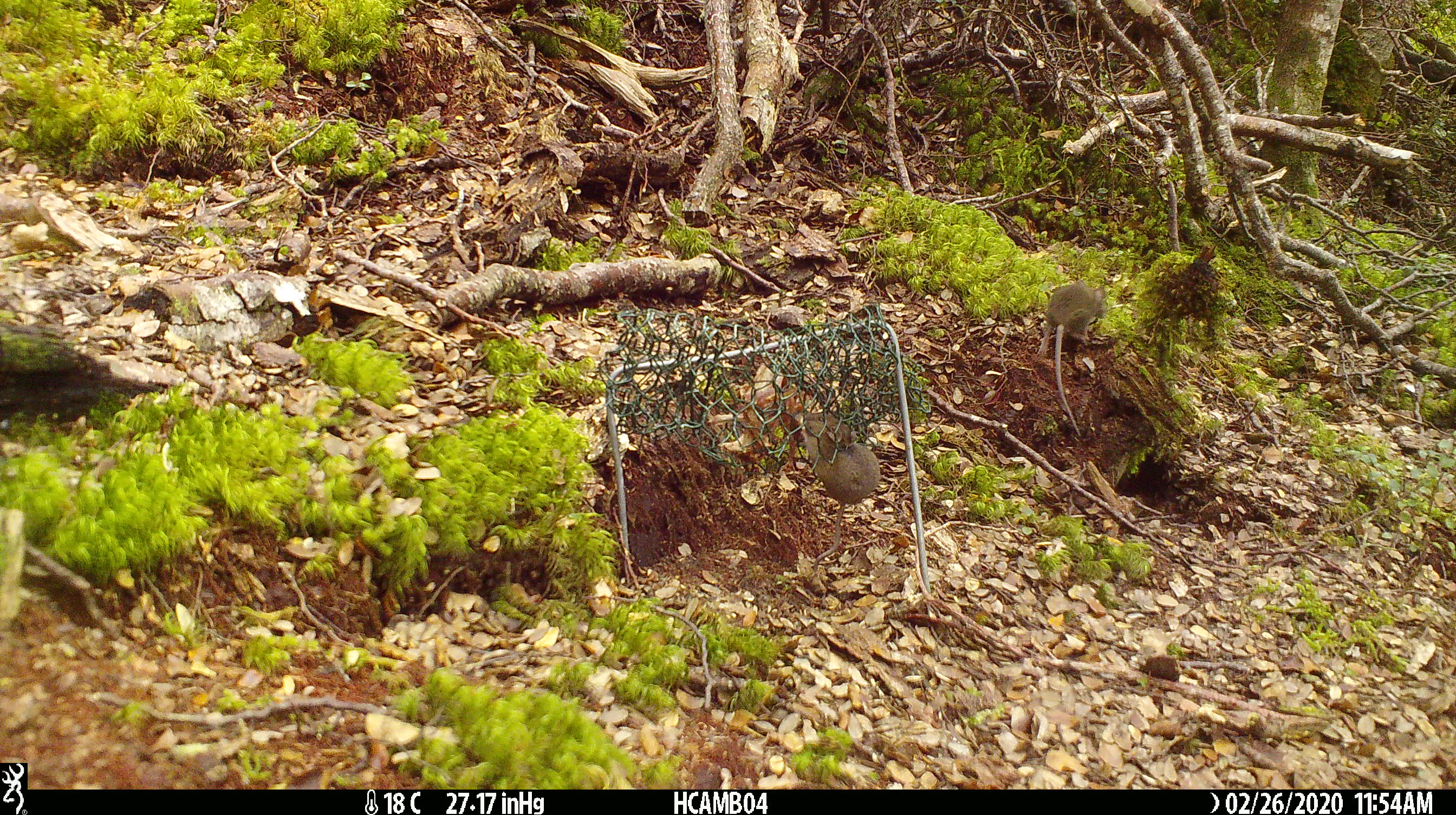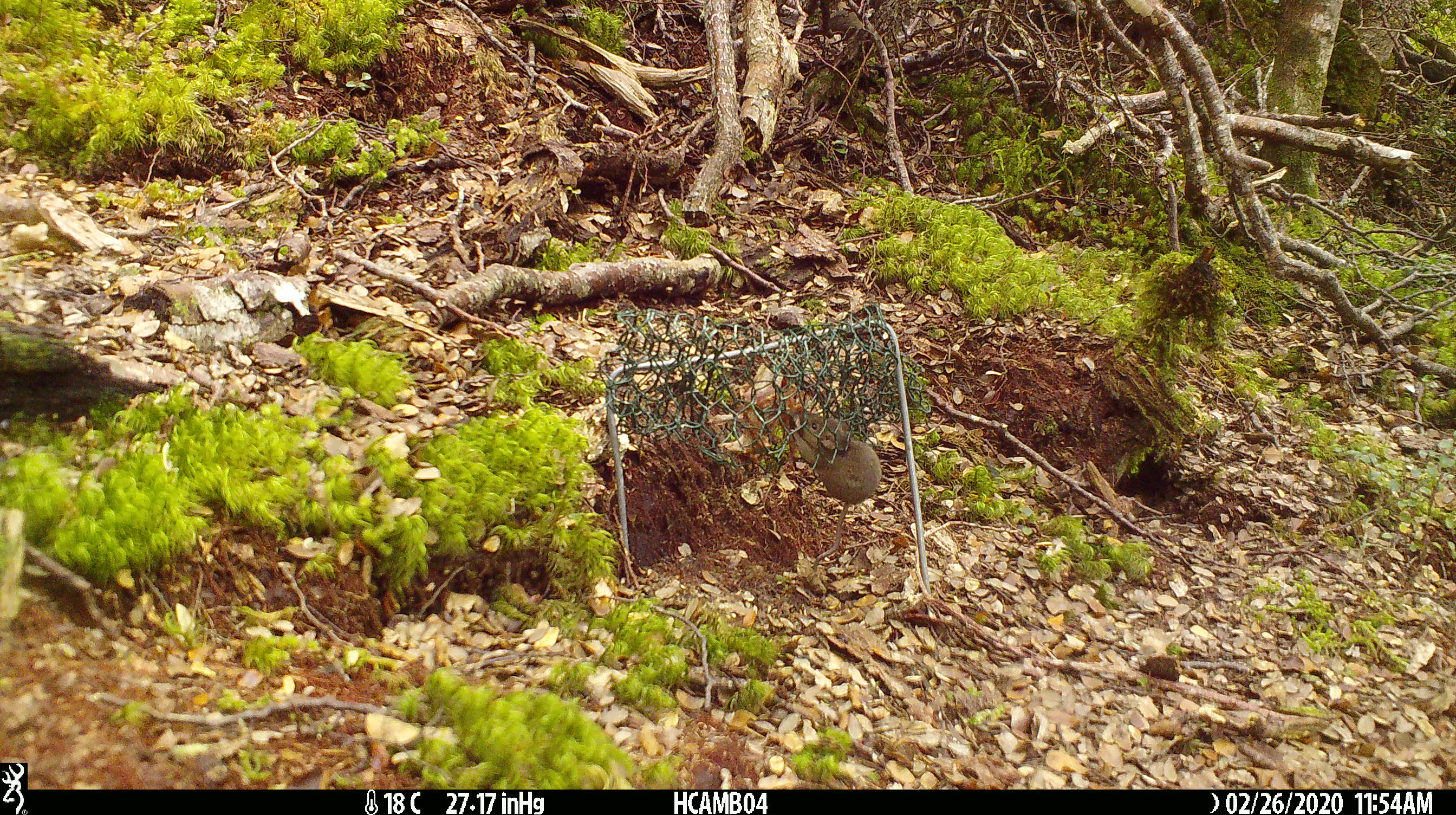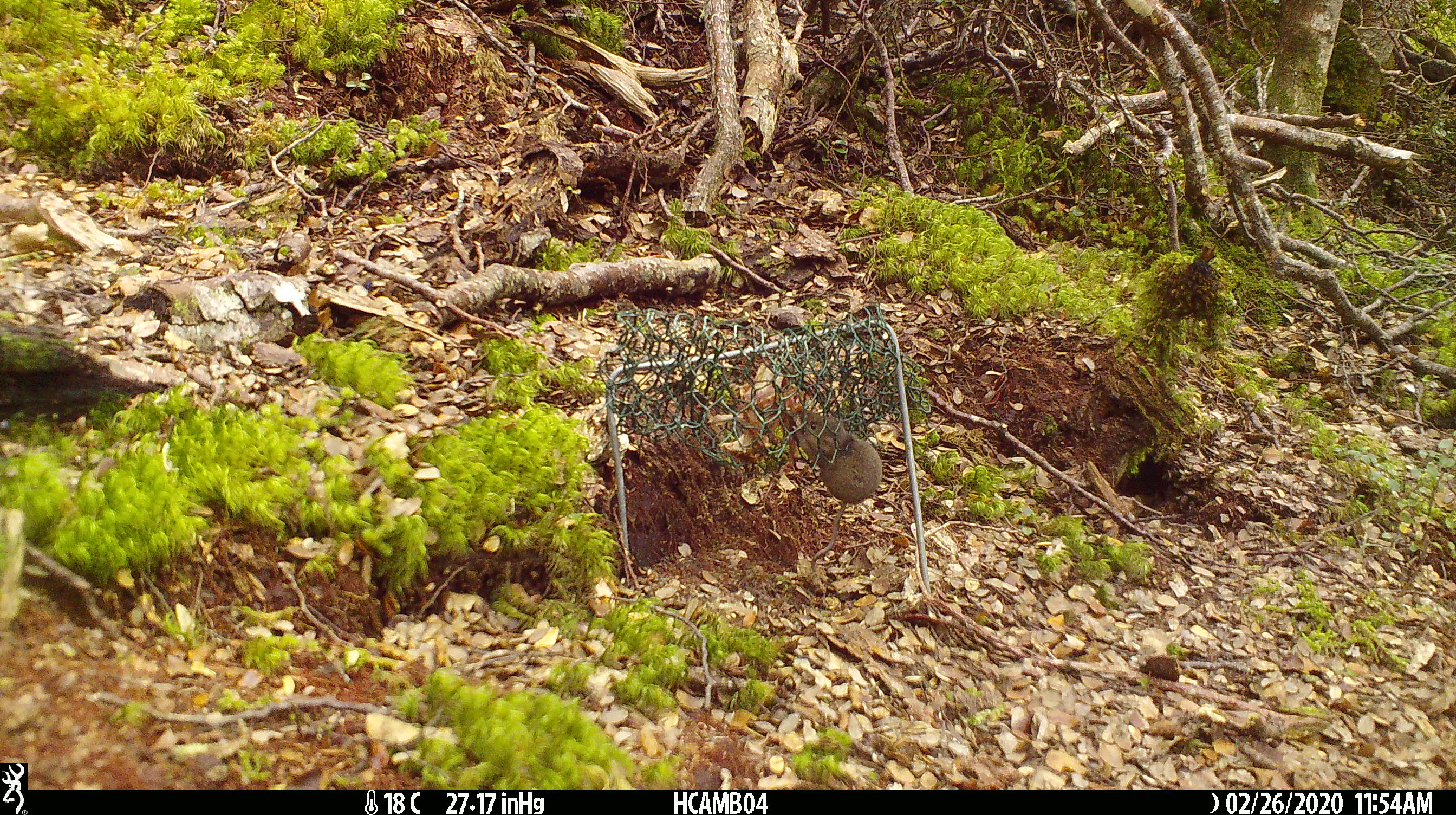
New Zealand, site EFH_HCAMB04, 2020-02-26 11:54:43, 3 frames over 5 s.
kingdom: Animalia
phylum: Chordata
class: Mammalia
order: Rodentia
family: Muridae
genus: Mus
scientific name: Mus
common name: mouse